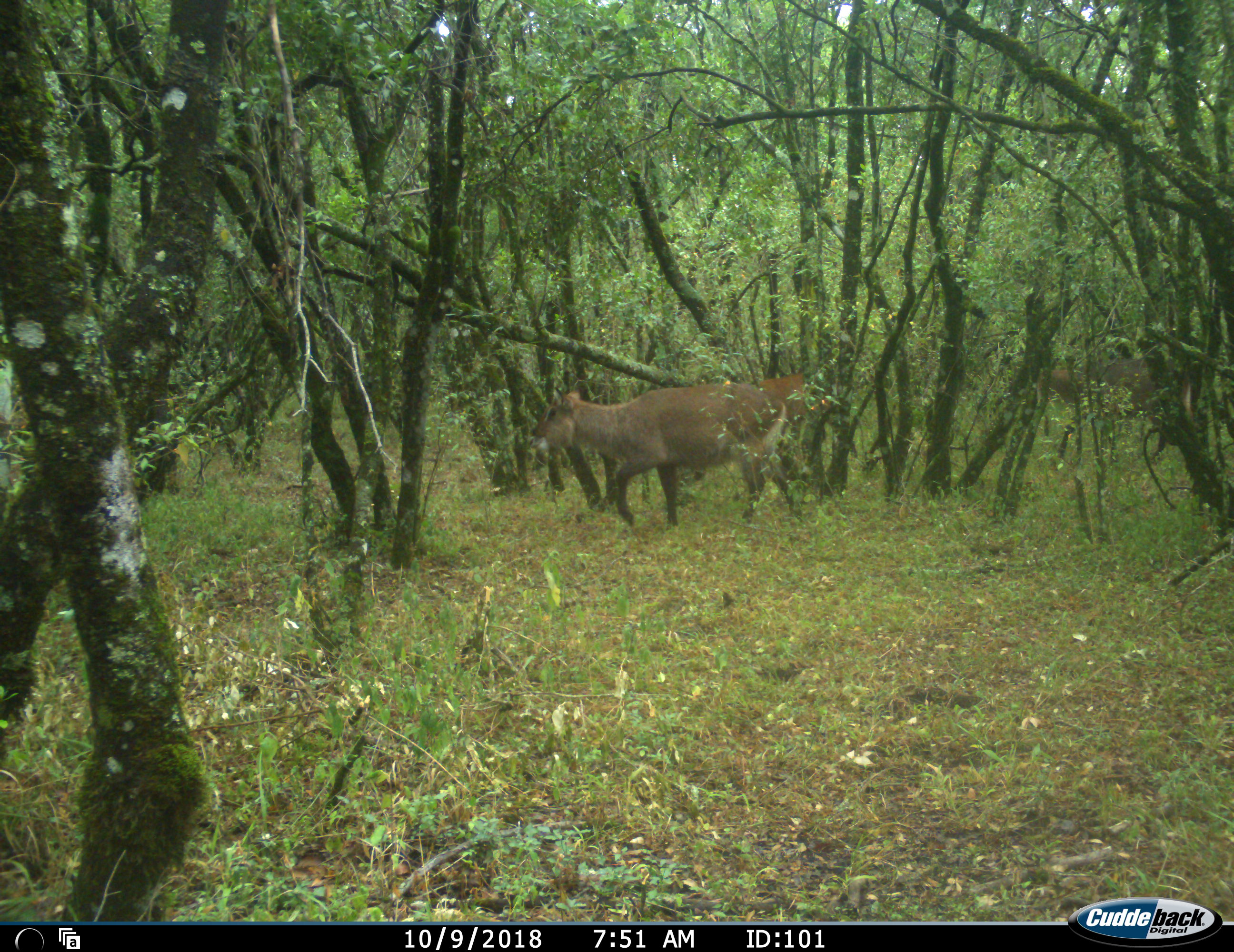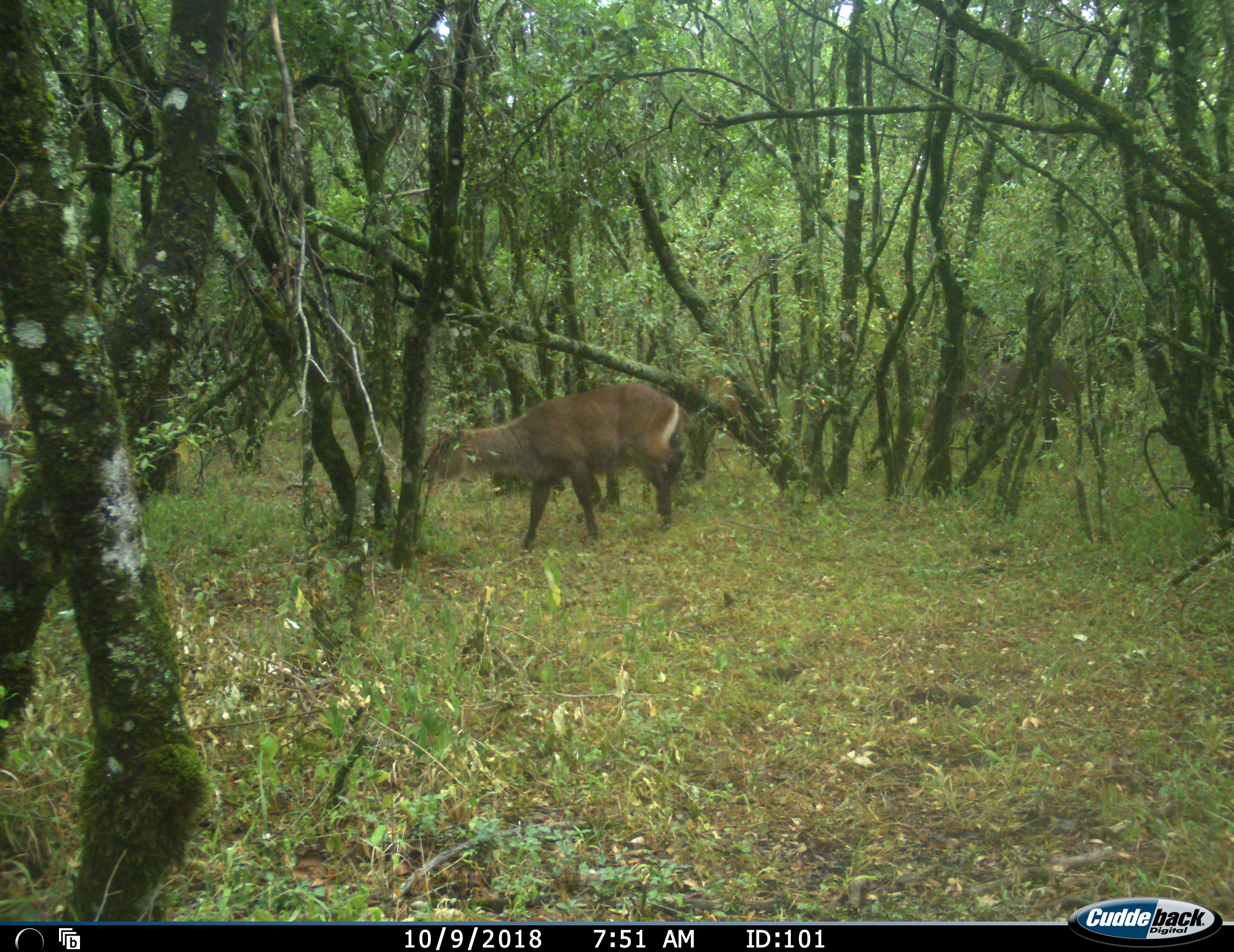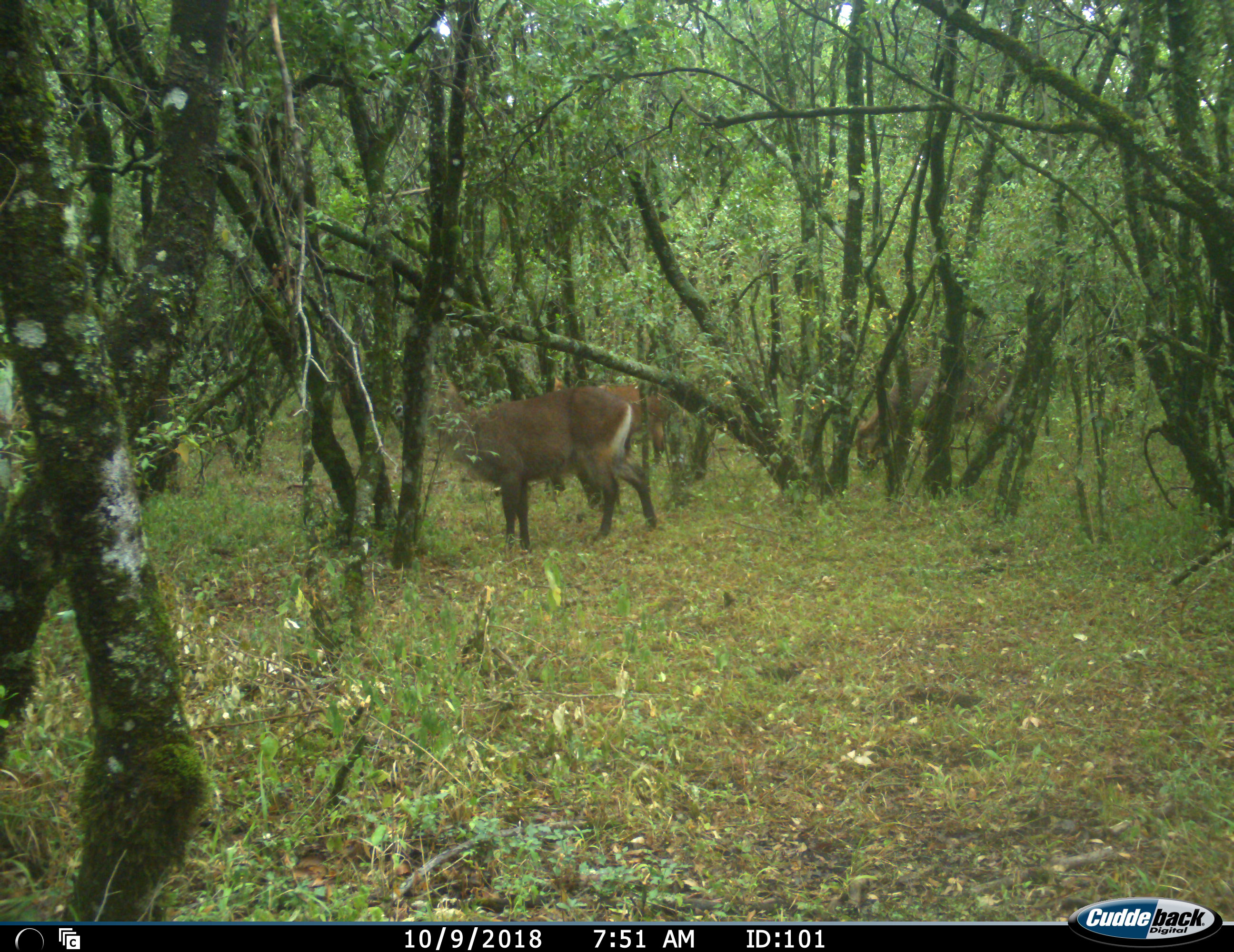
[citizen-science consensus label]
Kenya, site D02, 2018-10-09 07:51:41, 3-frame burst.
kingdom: Animalia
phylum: Chordata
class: Mammalia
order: Artiodactyla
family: Bovidae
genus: Kobus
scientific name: Kobus ellipsiprymnus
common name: waterbuck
Waterbuck (Kobus ellipsiprymnus), count 3. Behavior (volunteer vote fractions): standing 11%, resting 0%, moving 100%, interacting 0%. Young present (vote fraction): 0%. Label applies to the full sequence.